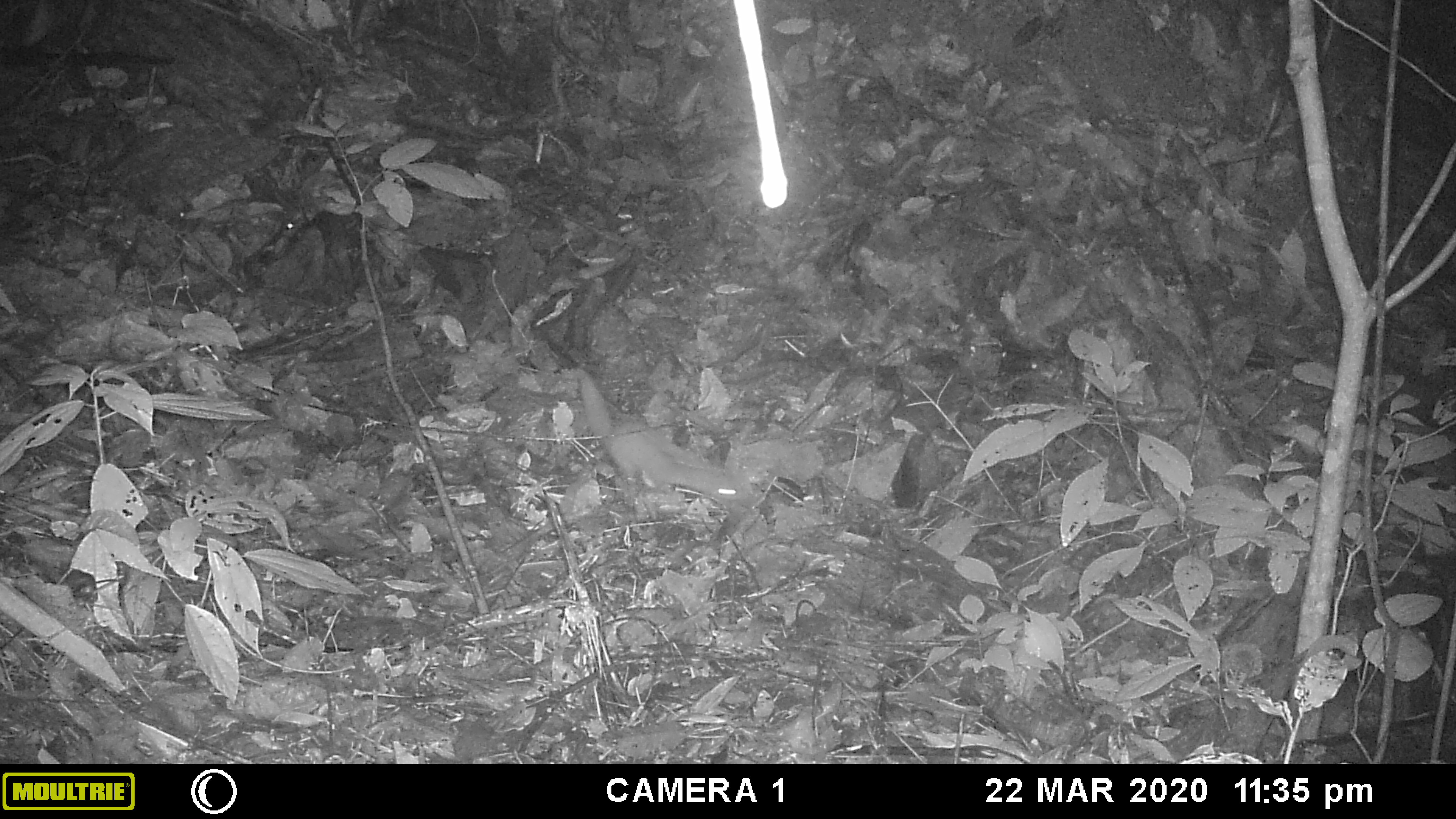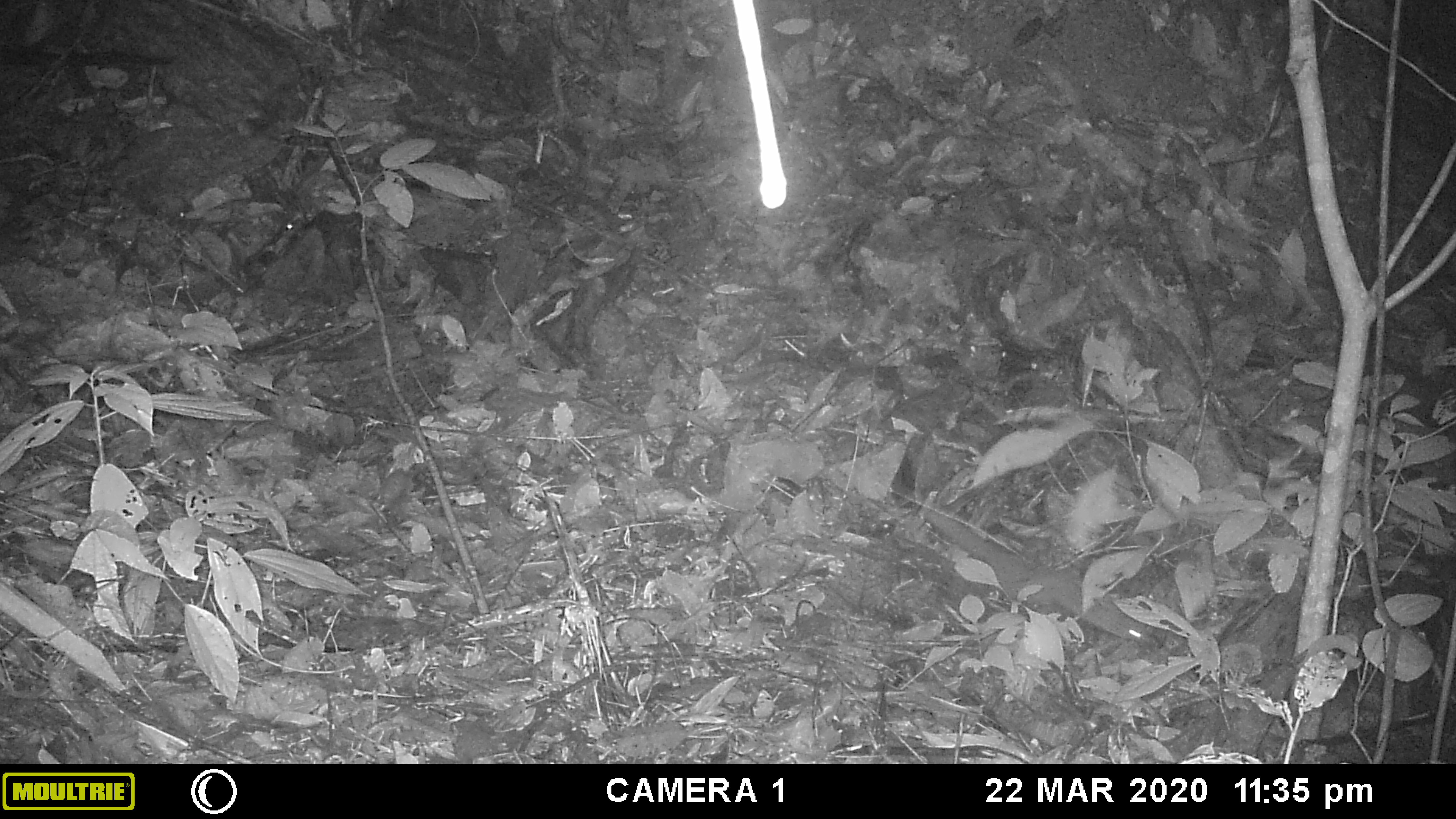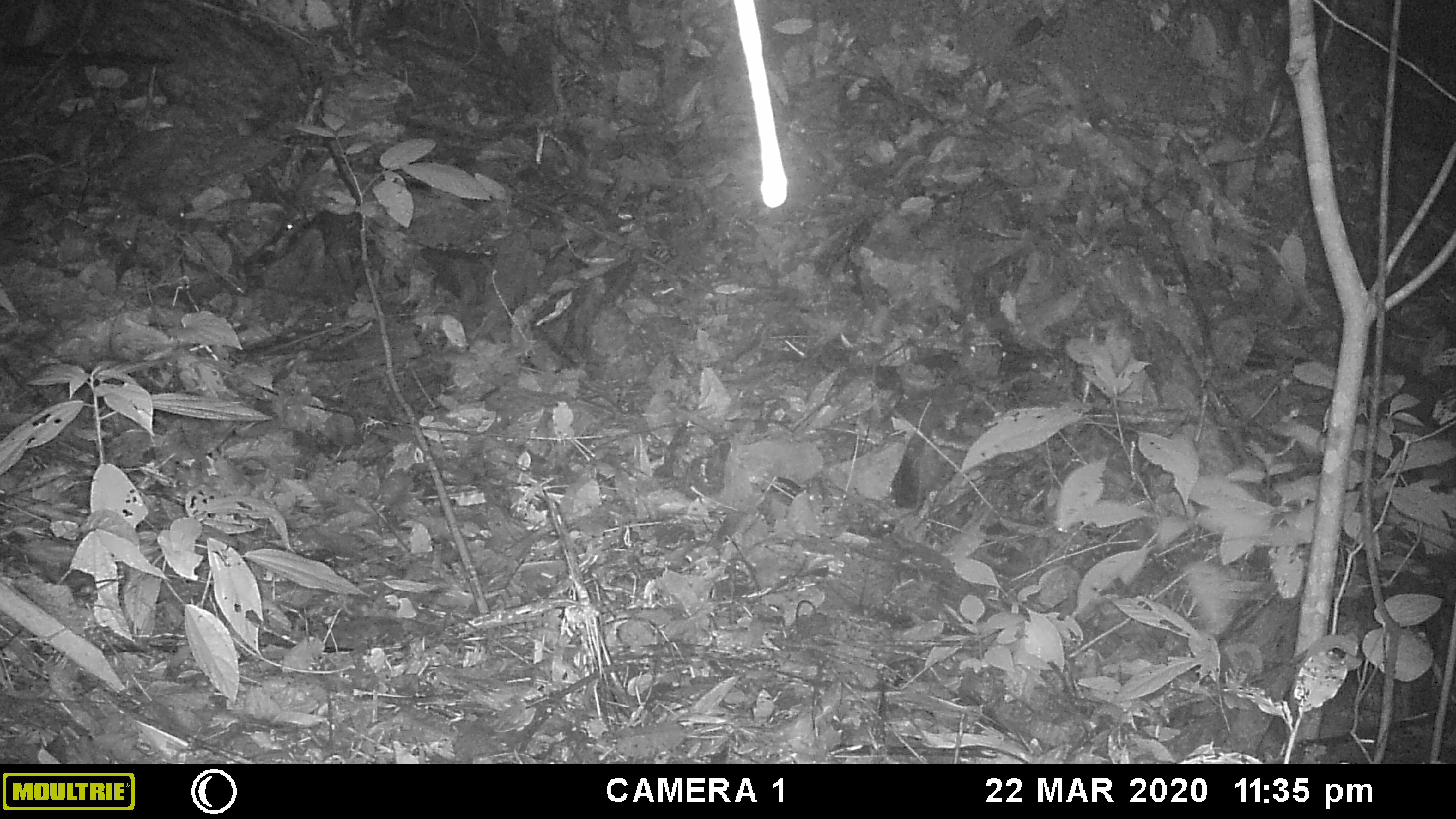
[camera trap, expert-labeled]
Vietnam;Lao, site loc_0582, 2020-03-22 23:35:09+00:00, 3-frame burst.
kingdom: Animalia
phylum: Chordata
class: Mammalia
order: Carnivora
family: Mustelidae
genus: Mustela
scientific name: Mustela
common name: weasel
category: unidentified weasel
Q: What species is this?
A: Unidentified weasel (weasel) (Mustela).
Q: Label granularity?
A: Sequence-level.